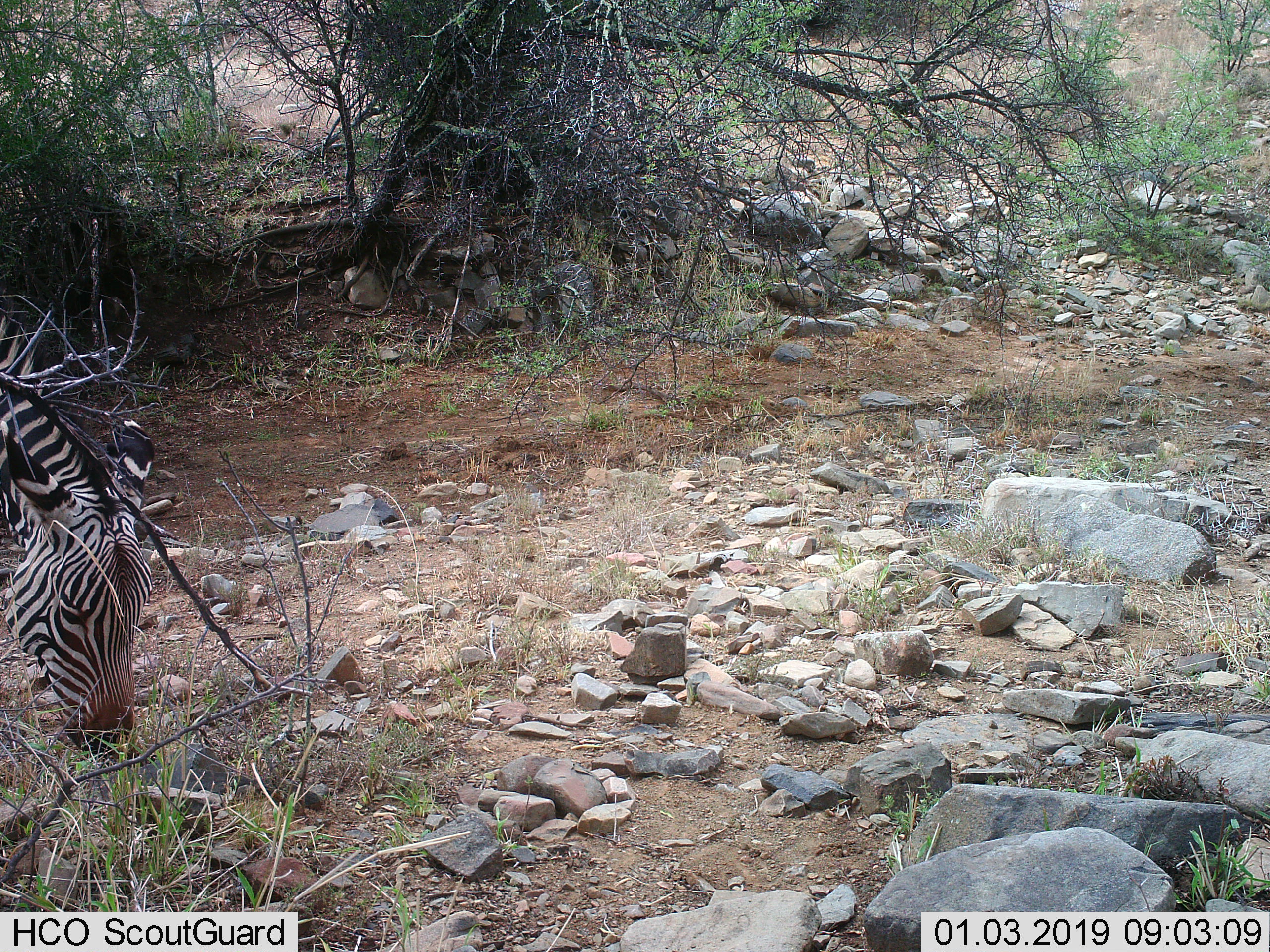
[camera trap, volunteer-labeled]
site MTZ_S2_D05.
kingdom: Animalia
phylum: Chordata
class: Mammalia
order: Perissodactyla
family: Equidae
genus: Equus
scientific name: Equus zebra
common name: mountain zebra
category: zebramountain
Zebramountain (mountain zebra) (Equus zebra), count 1. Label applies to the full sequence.